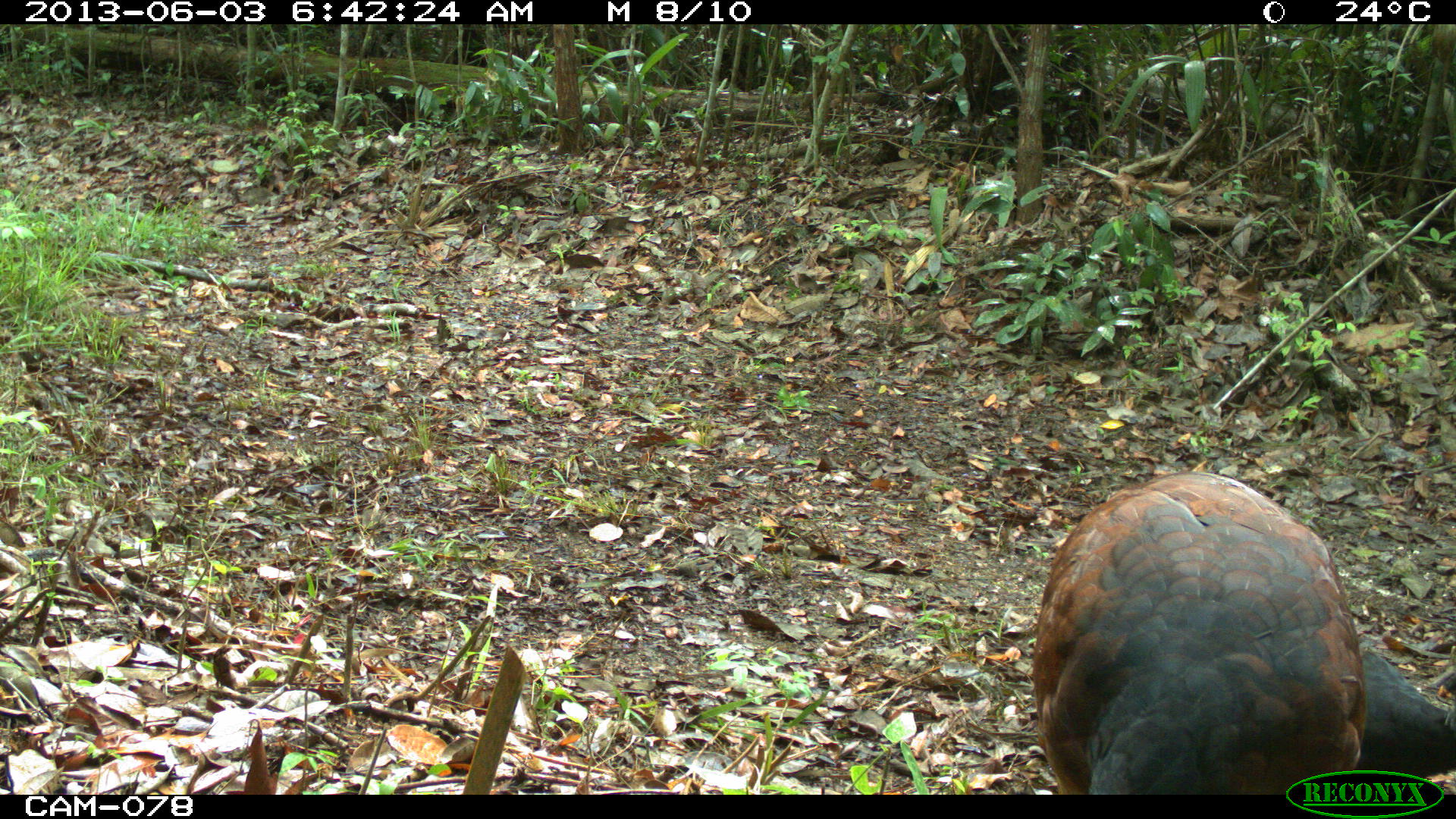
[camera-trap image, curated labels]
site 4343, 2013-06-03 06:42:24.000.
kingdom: Animalia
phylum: Chordata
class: Aves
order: Galliformes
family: Cracidae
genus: Crax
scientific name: Crax rubra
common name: great curassow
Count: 3.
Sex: female.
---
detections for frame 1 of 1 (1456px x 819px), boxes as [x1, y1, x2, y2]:
crax rubra: [1021, 471, 1455, 790]